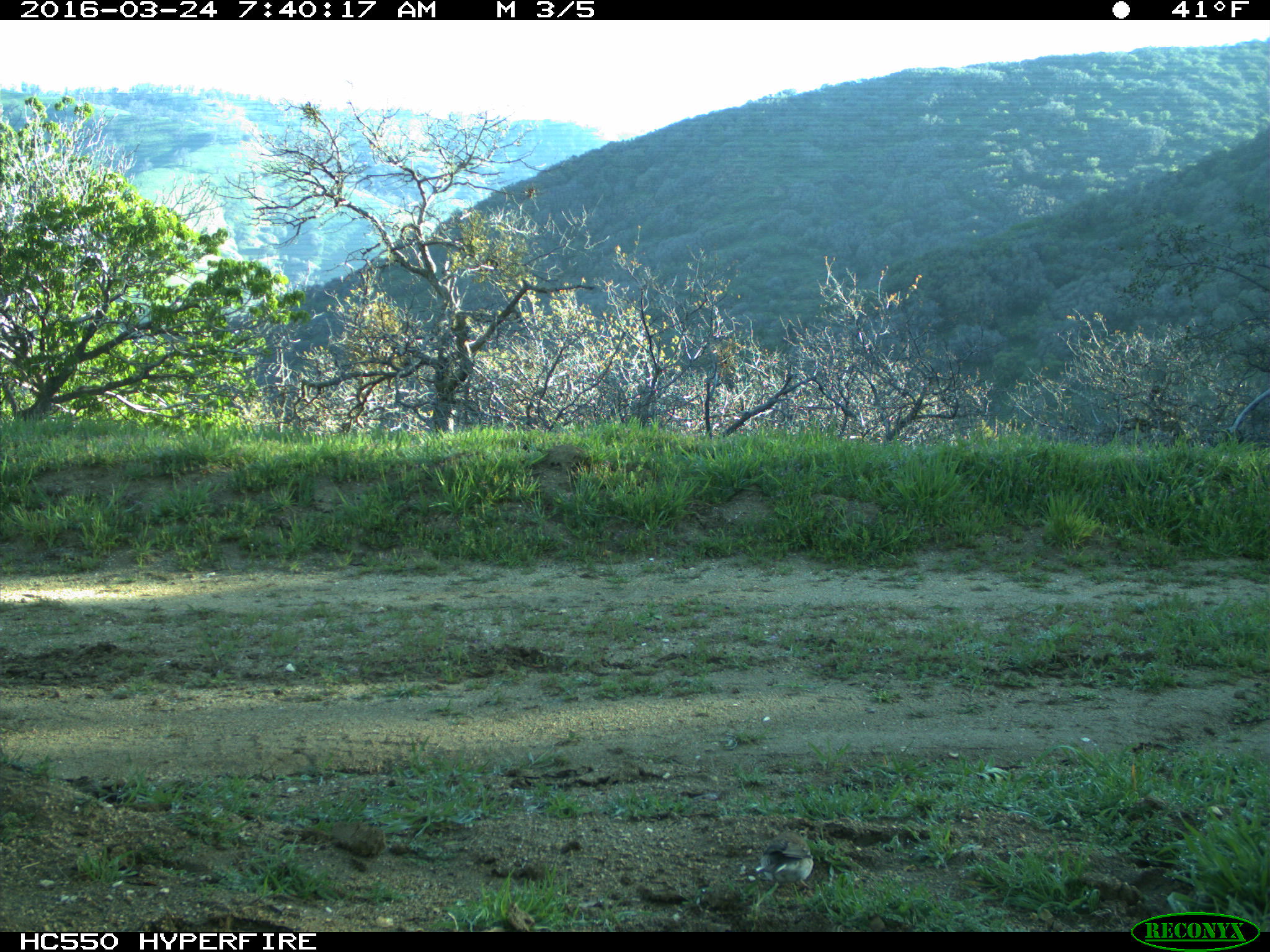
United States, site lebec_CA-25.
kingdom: Animalia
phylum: Chordata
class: Aves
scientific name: Aves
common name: birds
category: unidentified bird